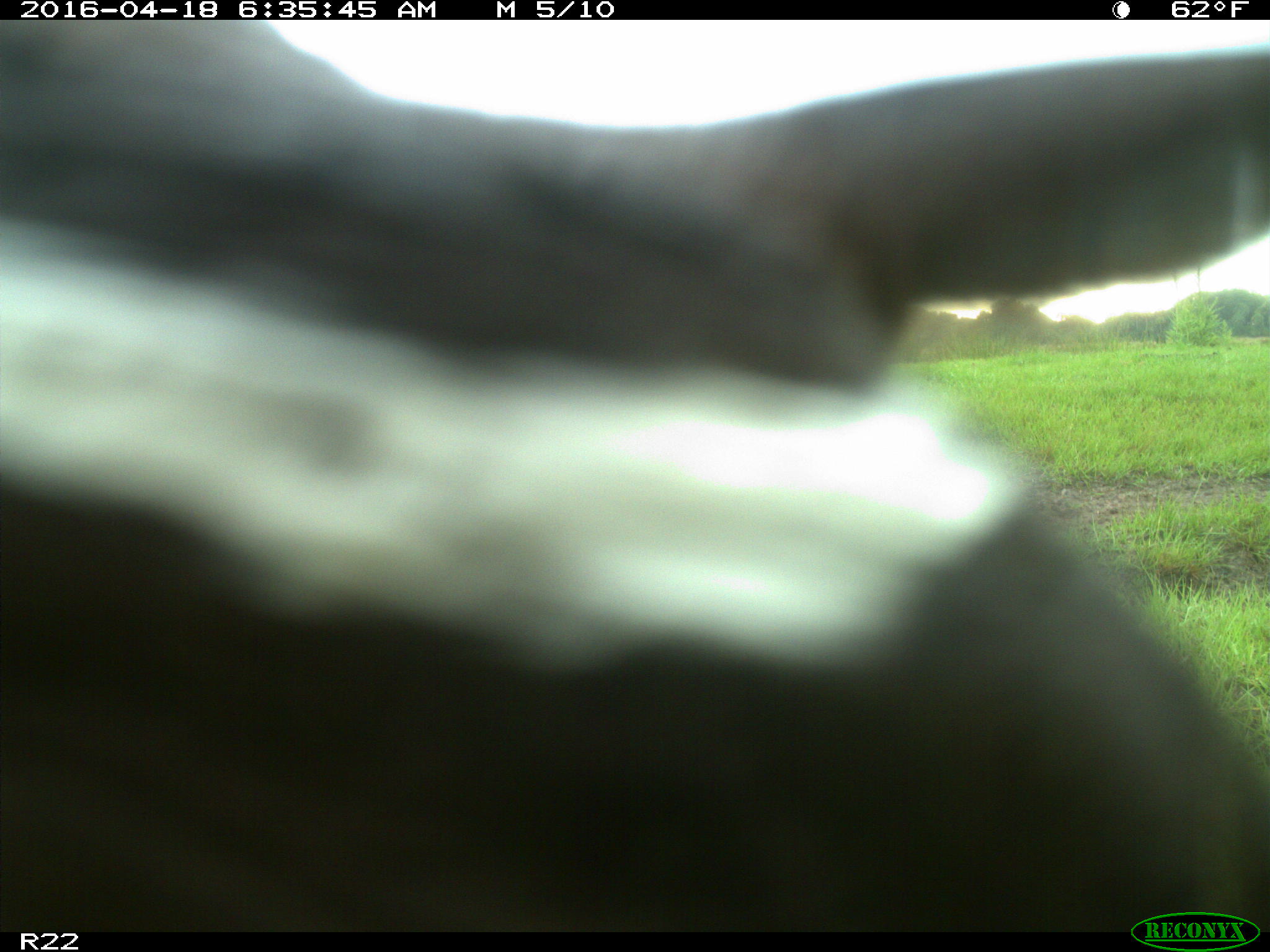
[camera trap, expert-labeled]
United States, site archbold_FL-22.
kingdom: Animalia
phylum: Chordata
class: Mammalia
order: Artiodactyla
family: Bovidae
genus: Bos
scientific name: Bos taurus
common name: domestic cow